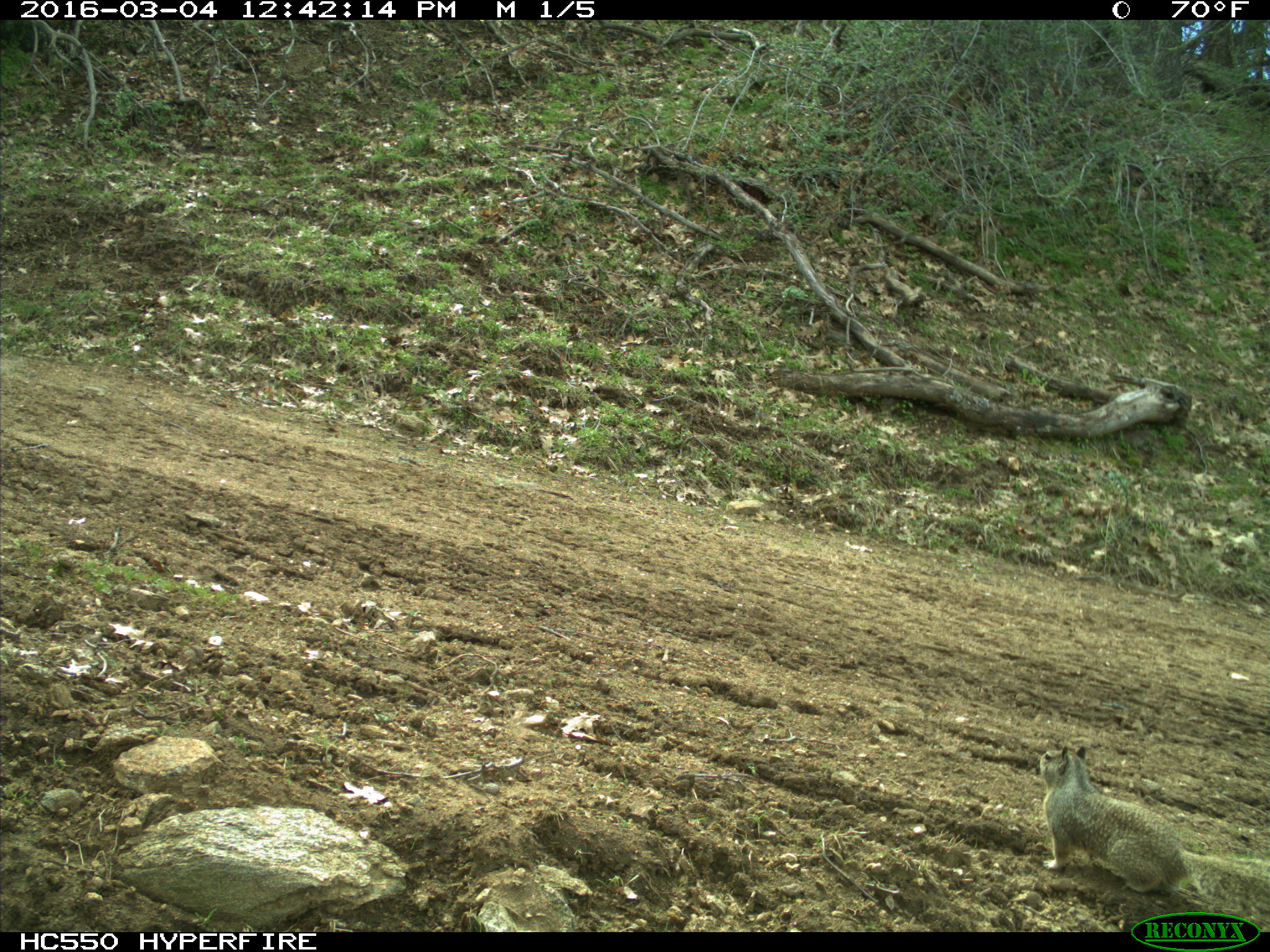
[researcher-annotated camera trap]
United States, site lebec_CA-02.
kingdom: Animalia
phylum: Chordata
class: Mammalia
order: Rodentia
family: Sciuridae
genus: Otospermophilus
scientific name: Otospermophilus beecheyi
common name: california ground squirrel